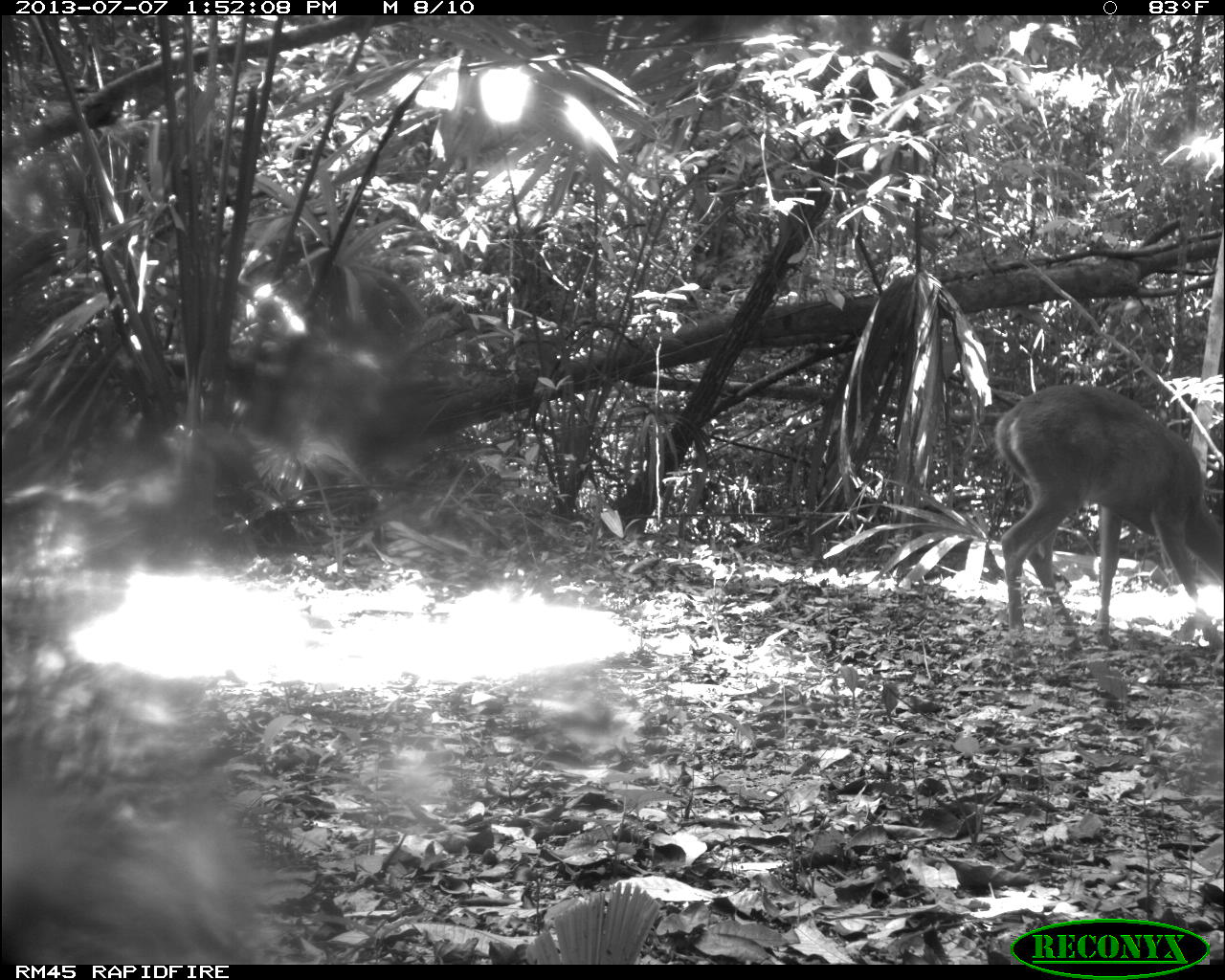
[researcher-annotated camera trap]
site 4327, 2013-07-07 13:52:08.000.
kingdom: Animalia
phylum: Chordata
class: Mammalia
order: Artiodactyla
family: Cervidae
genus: Odocoileus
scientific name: Odocoileus virginianus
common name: white-tailed deer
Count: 1.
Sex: female.